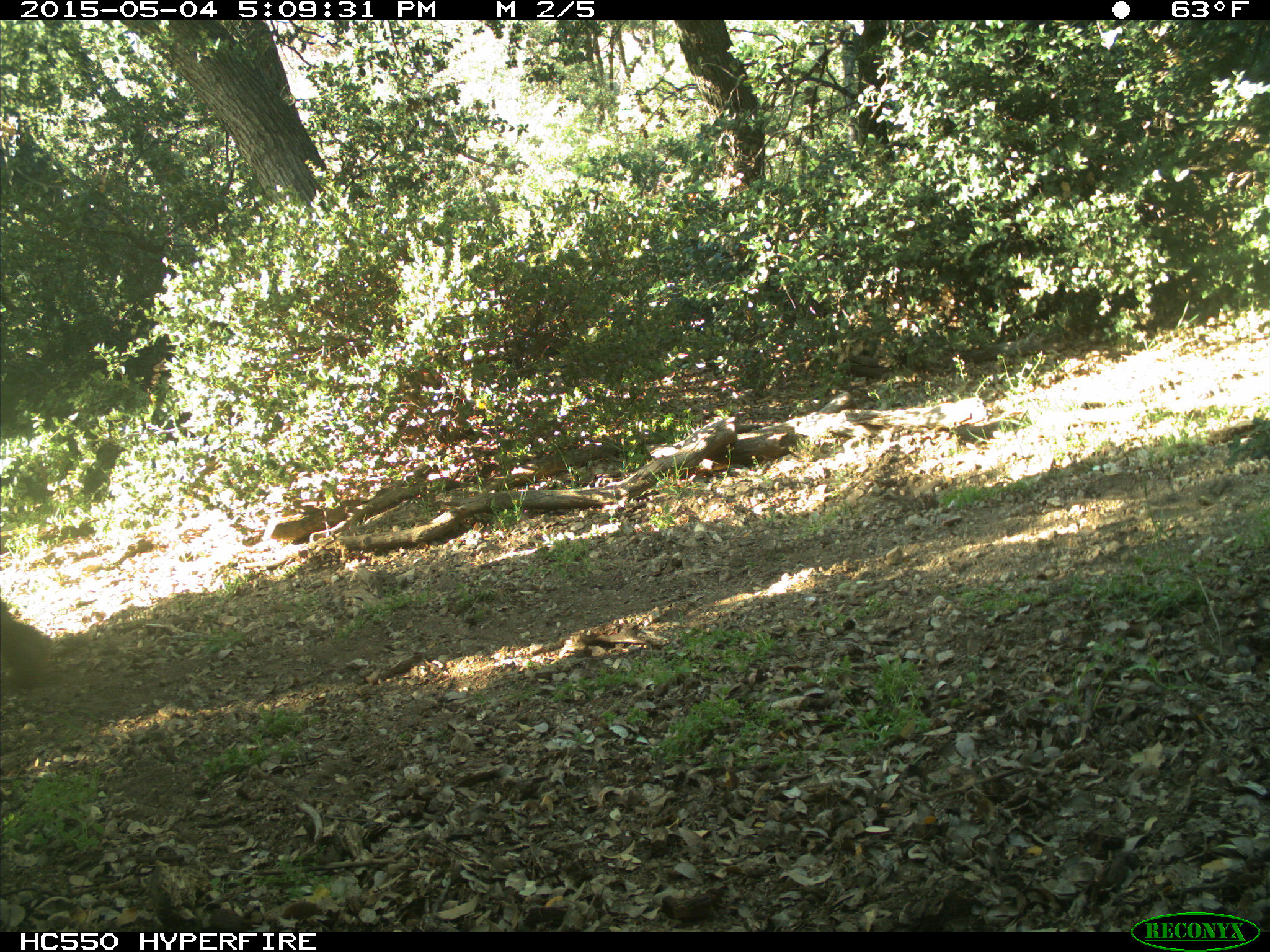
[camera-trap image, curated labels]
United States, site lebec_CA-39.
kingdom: Animalia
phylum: Chordata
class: Mammalia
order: Artiodactyla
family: Bovidae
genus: Bos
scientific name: Bos taurus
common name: domestic cow